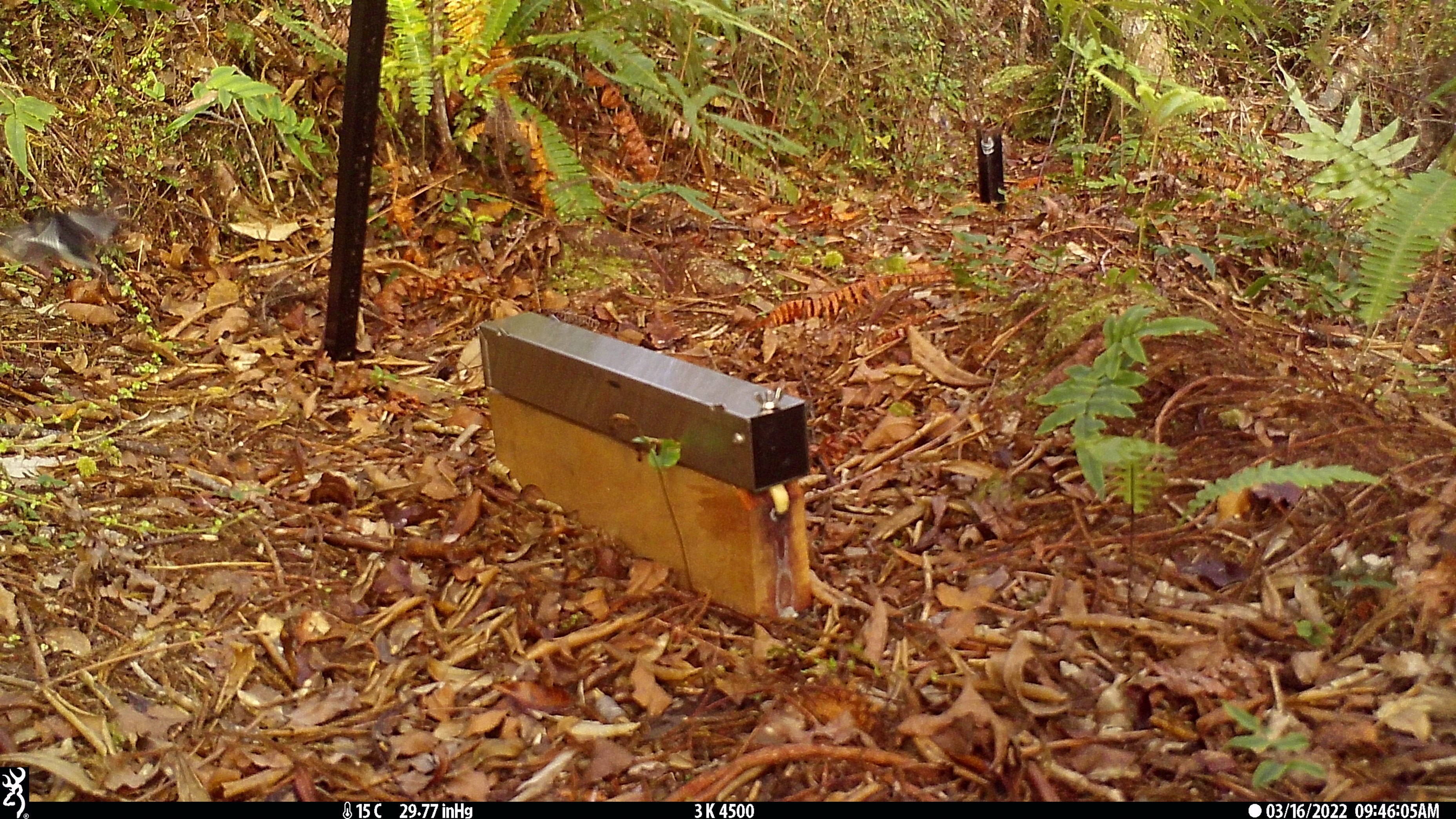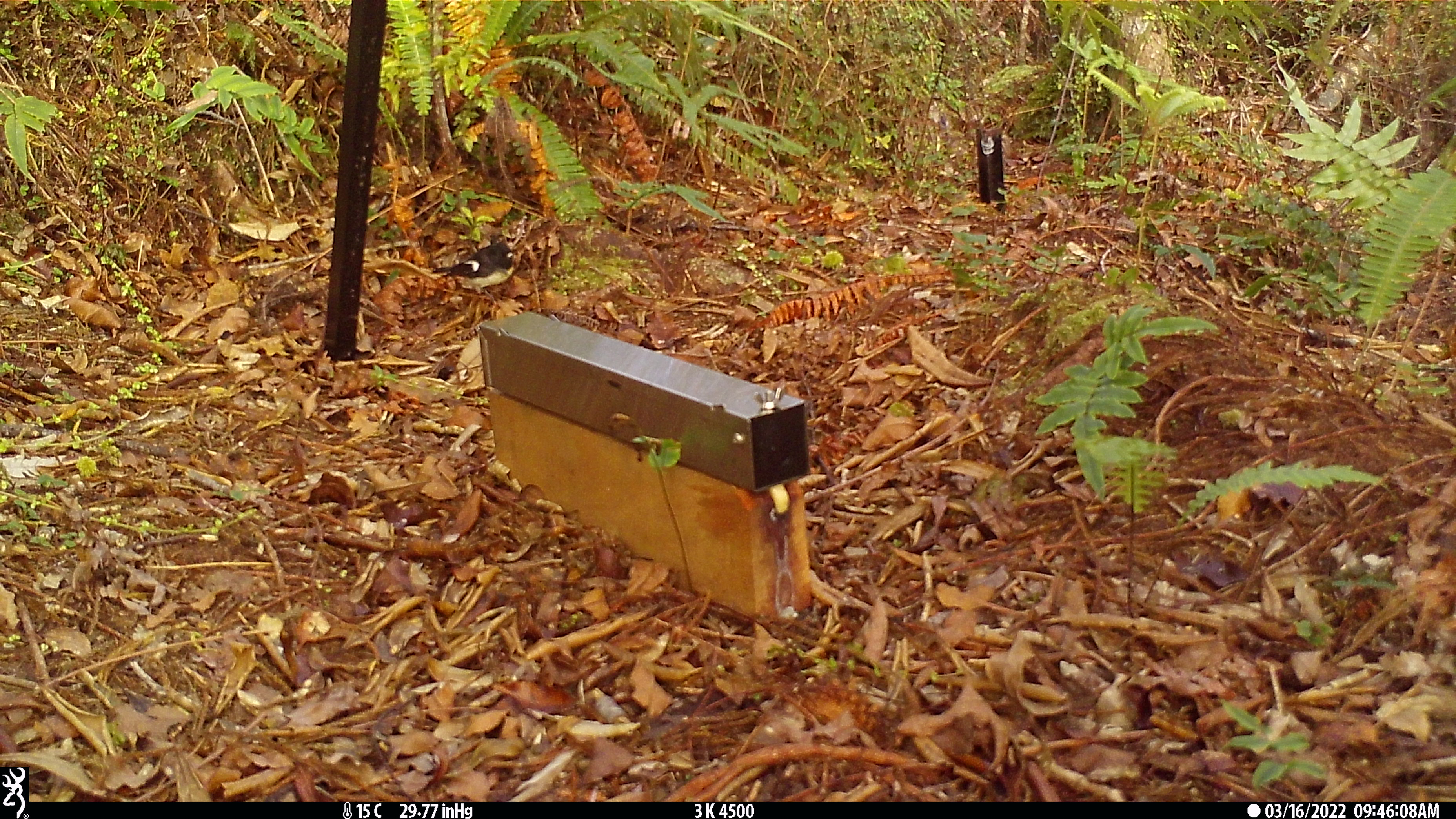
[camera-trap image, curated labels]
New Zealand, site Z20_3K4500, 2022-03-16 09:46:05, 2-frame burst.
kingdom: Animalia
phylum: Chordata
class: Aves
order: Passeriformes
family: Petroicidae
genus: Petroica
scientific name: Petroica macrocephala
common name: tomtit